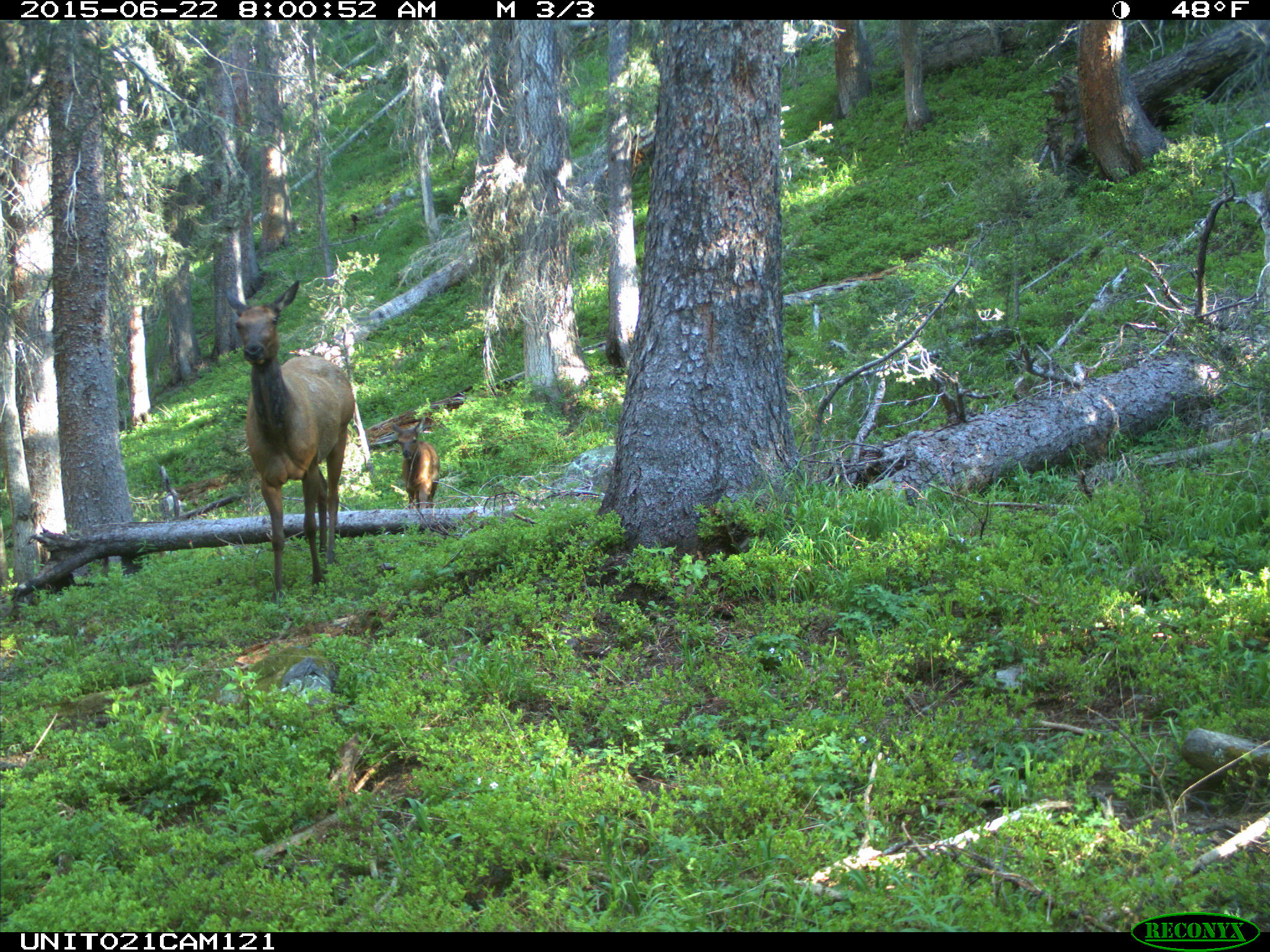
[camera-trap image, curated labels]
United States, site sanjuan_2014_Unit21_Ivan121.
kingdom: Animalia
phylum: Chordata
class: Mammalia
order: Artiodactyla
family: Cervidae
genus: Cervus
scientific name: Cervus elaphus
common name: red deer